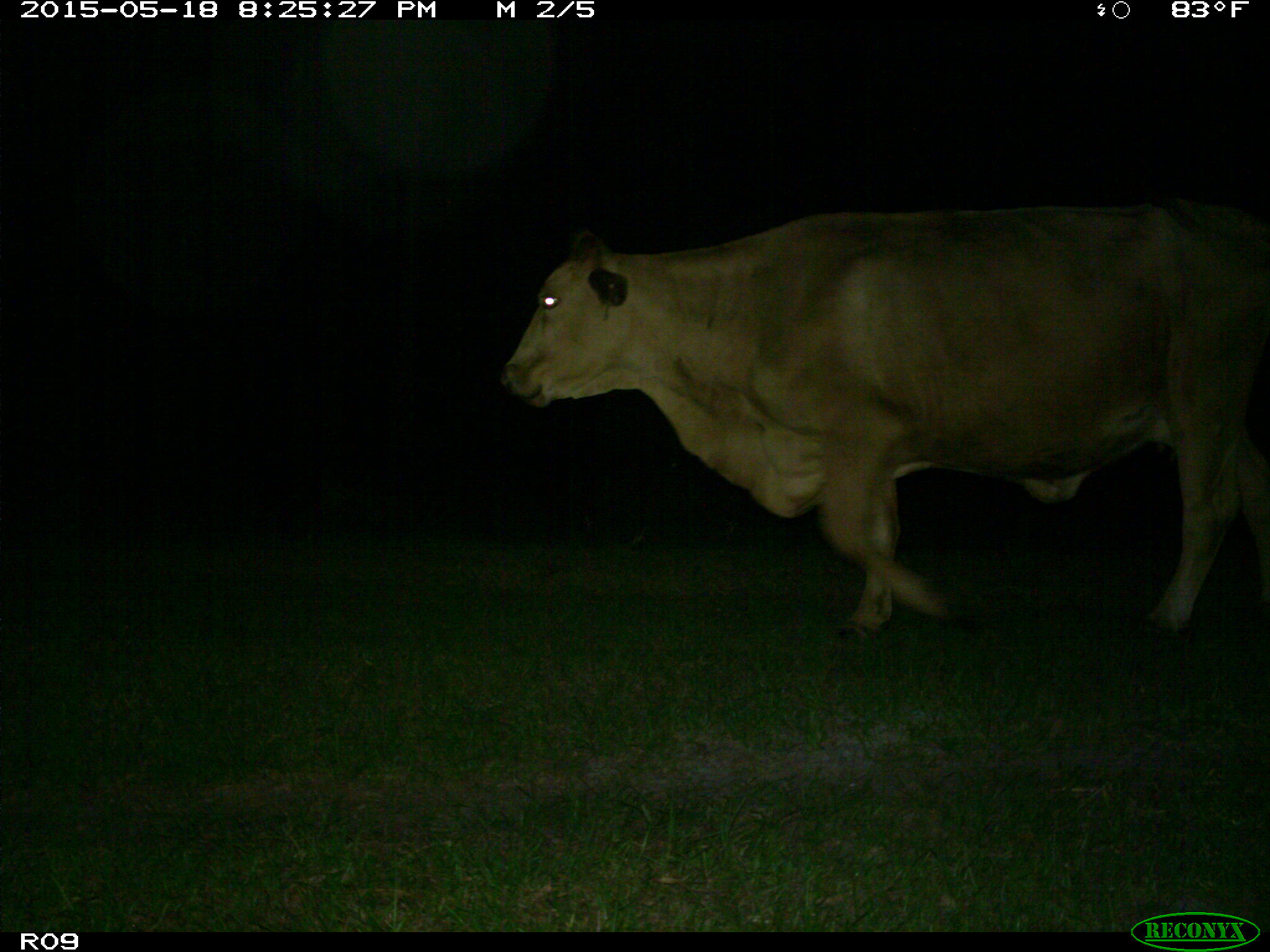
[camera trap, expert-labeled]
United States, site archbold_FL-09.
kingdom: Animalia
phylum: Chordata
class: Mammalia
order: Artiodactyla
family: Bovidae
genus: Bos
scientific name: Bos taurus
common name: domestic cow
Bos taurus (domestic cow).